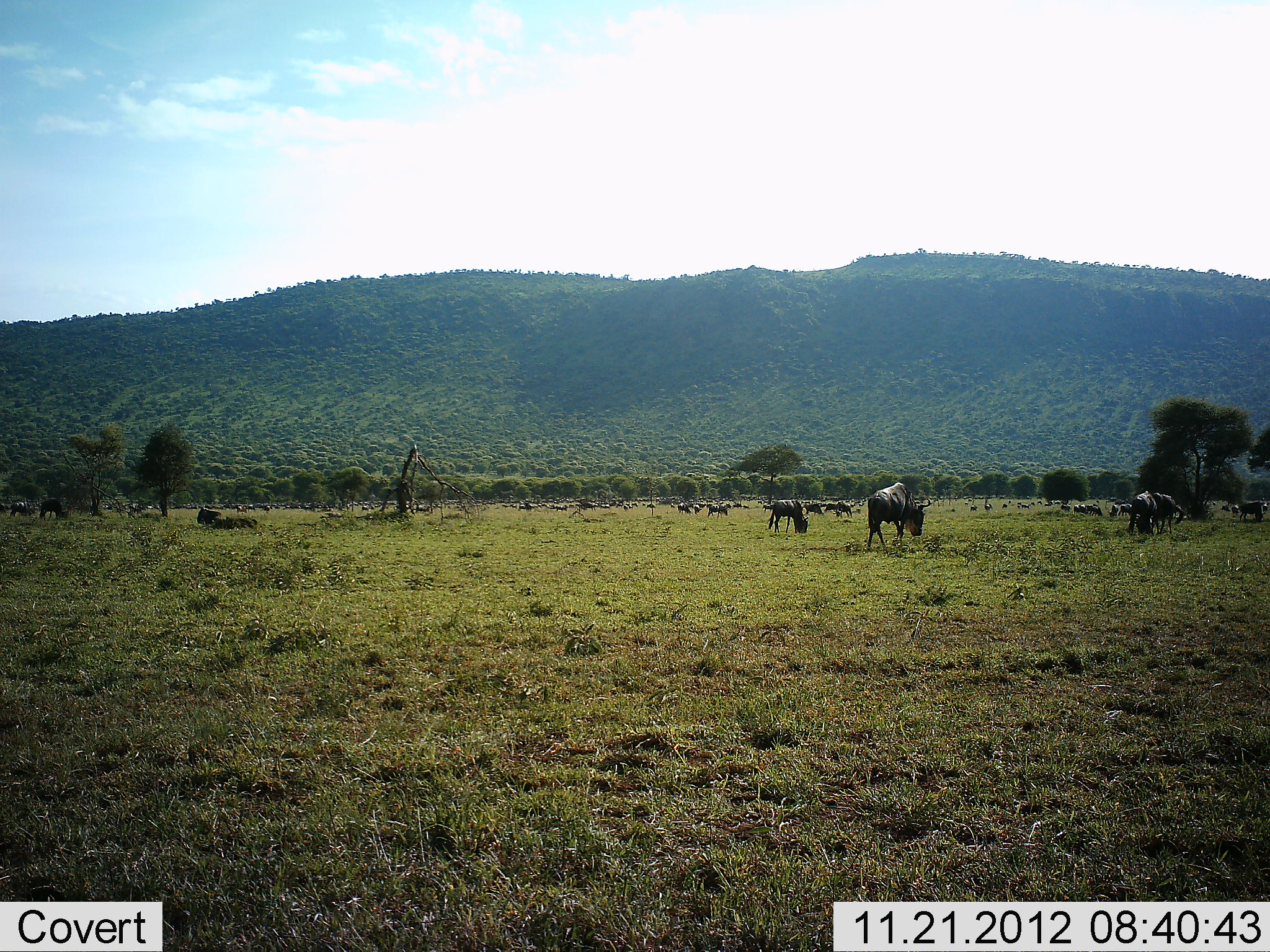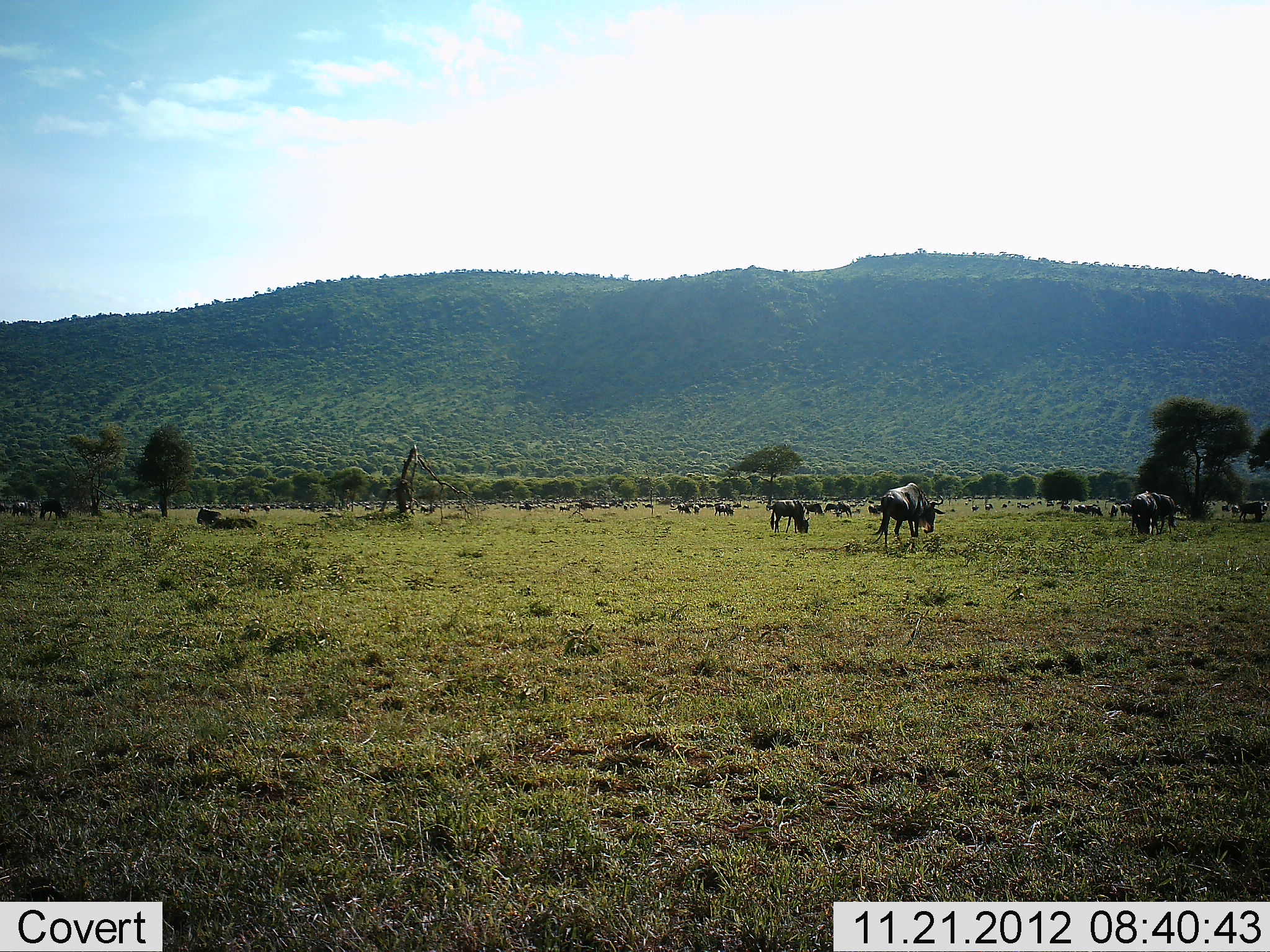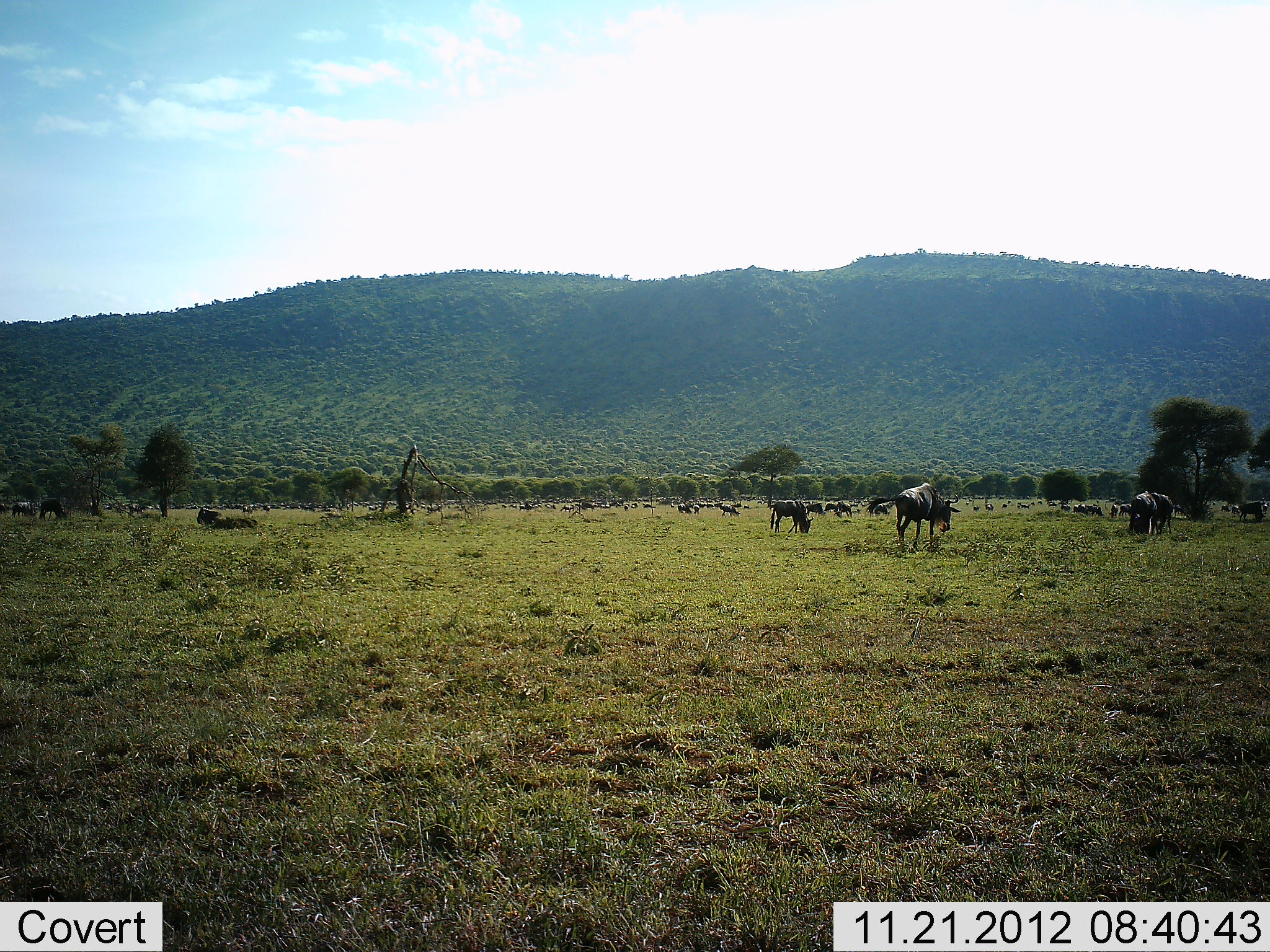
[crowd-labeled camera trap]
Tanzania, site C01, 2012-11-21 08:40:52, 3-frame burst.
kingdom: Animalia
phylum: Chordata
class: Mammalia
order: Artiodactyla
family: Bovidae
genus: Connochaetes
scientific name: Connochaetes taurinus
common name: blue wildebeest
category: wildebeest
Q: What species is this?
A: Wildebeest (blue wildebeest) (Connochaetes taurinus).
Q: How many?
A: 11-50.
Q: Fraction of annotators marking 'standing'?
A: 44%.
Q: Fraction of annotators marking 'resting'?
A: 50%.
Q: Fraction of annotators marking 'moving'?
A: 61%.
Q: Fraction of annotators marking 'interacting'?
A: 6%.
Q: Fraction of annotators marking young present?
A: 0%.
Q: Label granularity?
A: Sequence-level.